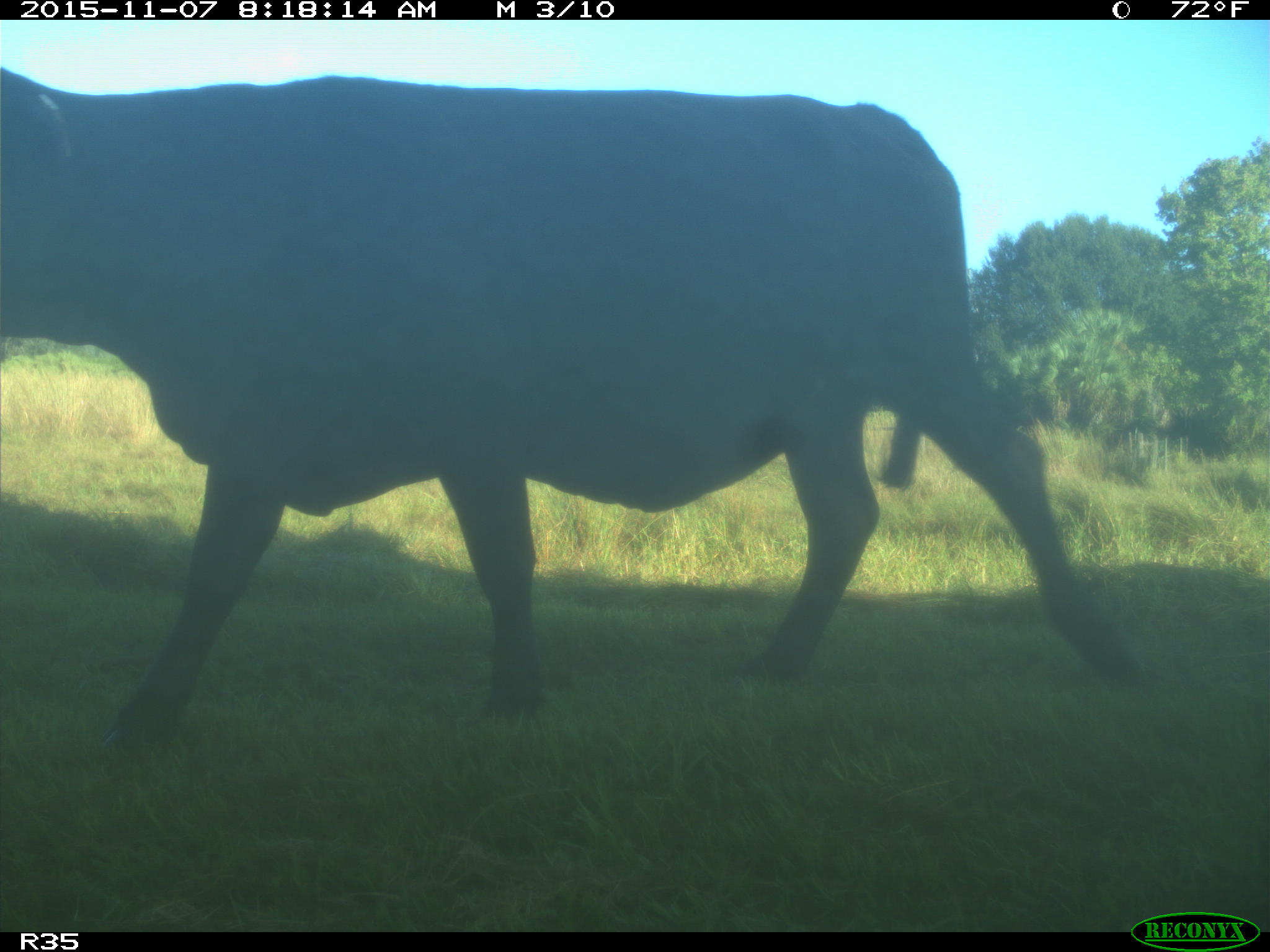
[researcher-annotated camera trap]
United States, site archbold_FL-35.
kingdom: Animalia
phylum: Chordata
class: Mammalia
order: Artiodactyla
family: Bovidae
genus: Bos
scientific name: Bos taurus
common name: domestic cow